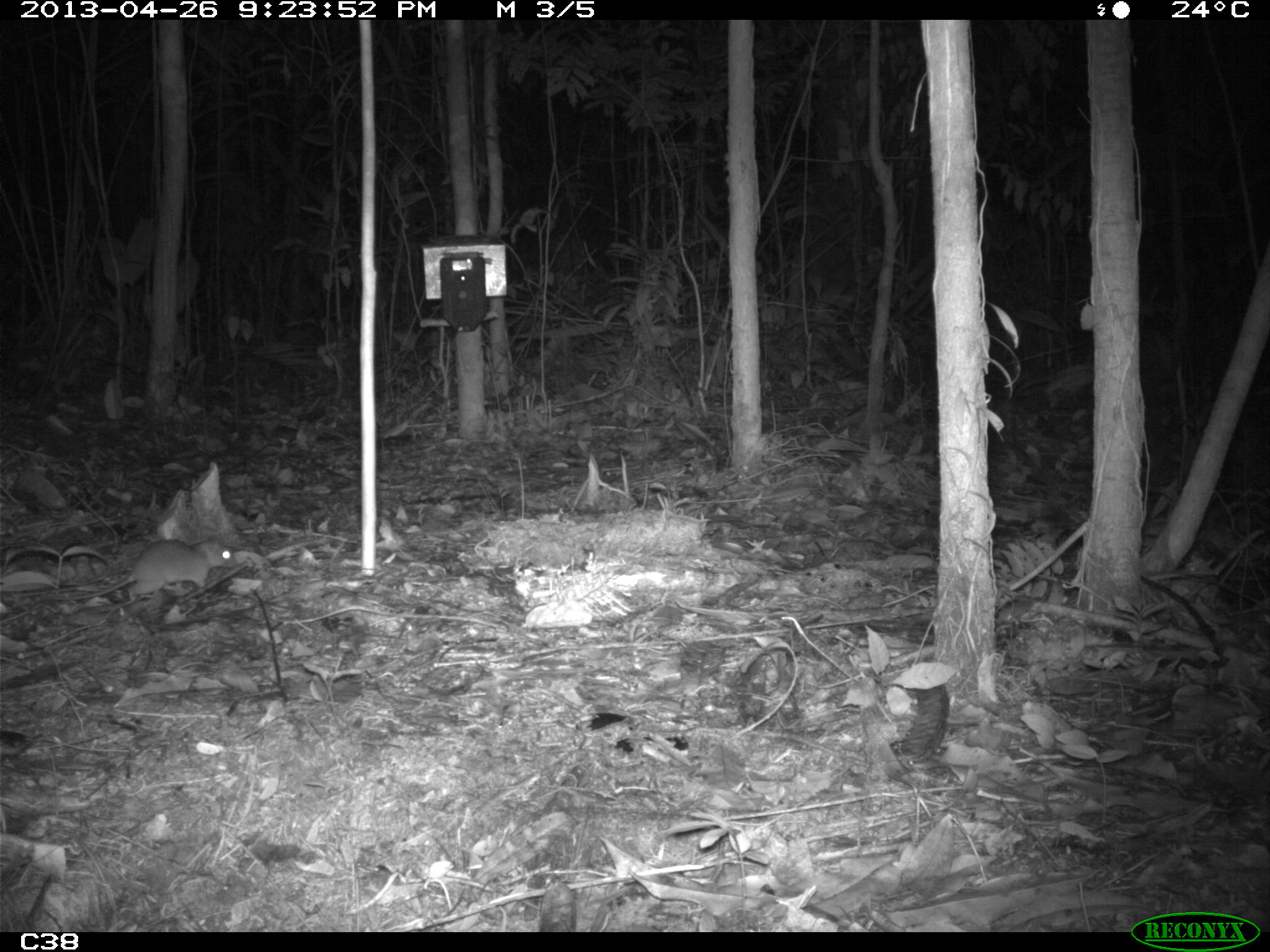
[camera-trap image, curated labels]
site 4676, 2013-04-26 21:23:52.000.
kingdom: Animalia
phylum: Chordata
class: Mammalia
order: Rodentia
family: Muridae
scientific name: Muridae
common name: mice, rats, and gerbils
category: unknown mouse or rat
Unknown mouse or rat (mice, rats, and gerbils) (Muridae), count 1, age adult.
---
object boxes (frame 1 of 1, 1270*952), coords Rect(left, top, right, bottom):
unknown mouse or rat: Rect(37, 539, 236, 601)